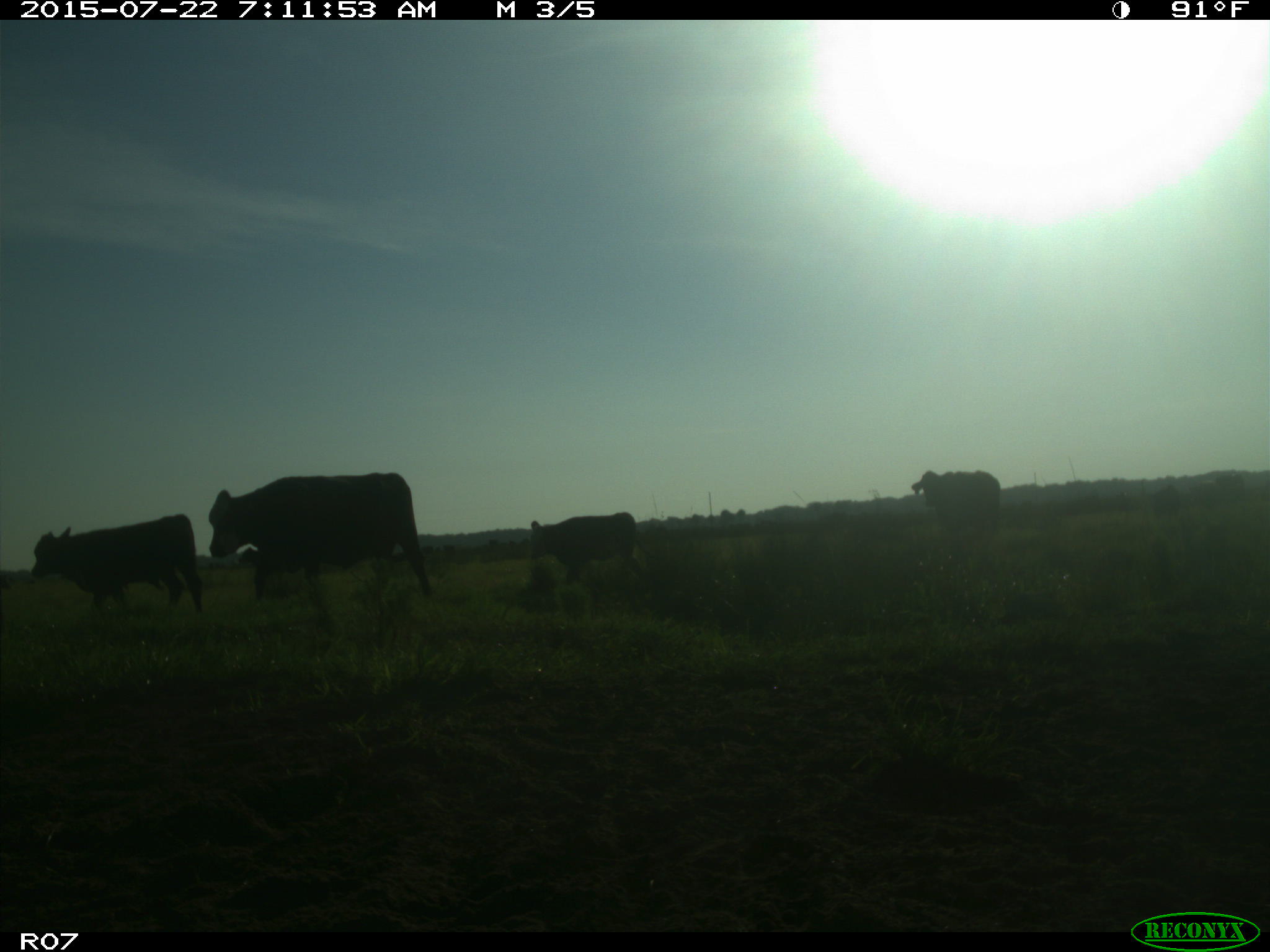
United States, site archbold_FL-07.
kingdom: Animalia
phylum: Chordata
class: Mammalia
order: Carnivora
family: Procyonidae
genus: Procyon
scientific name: Procyon lotor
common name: common raccoon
Procyon lotor (common raccoon).